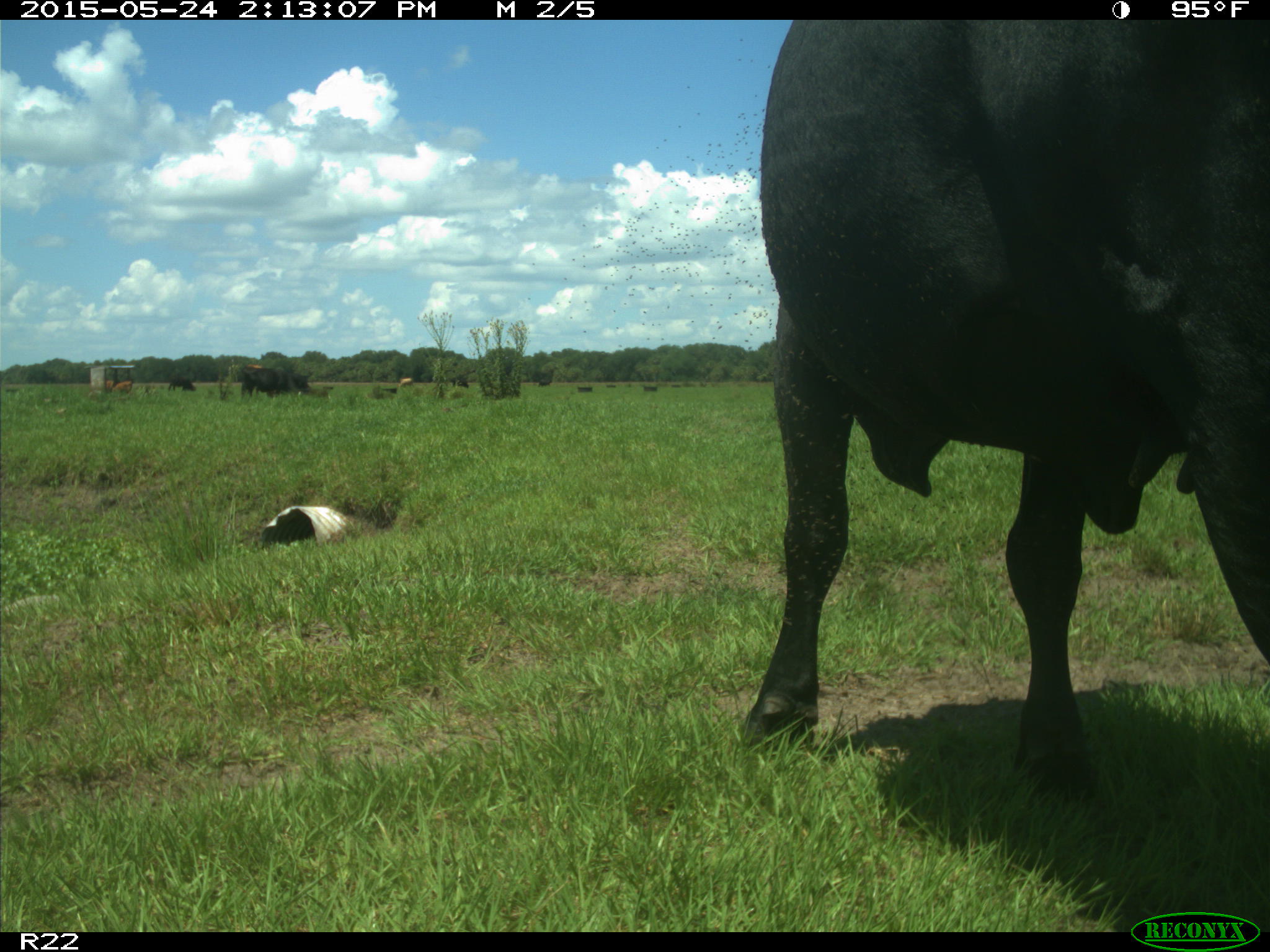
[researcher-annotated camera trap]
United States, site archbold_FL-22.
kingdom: Animalia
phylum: Chordata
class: Mammalia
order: Artiodactyla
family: Bovidae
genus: Bos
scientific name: Bos taurus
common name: domestic cow